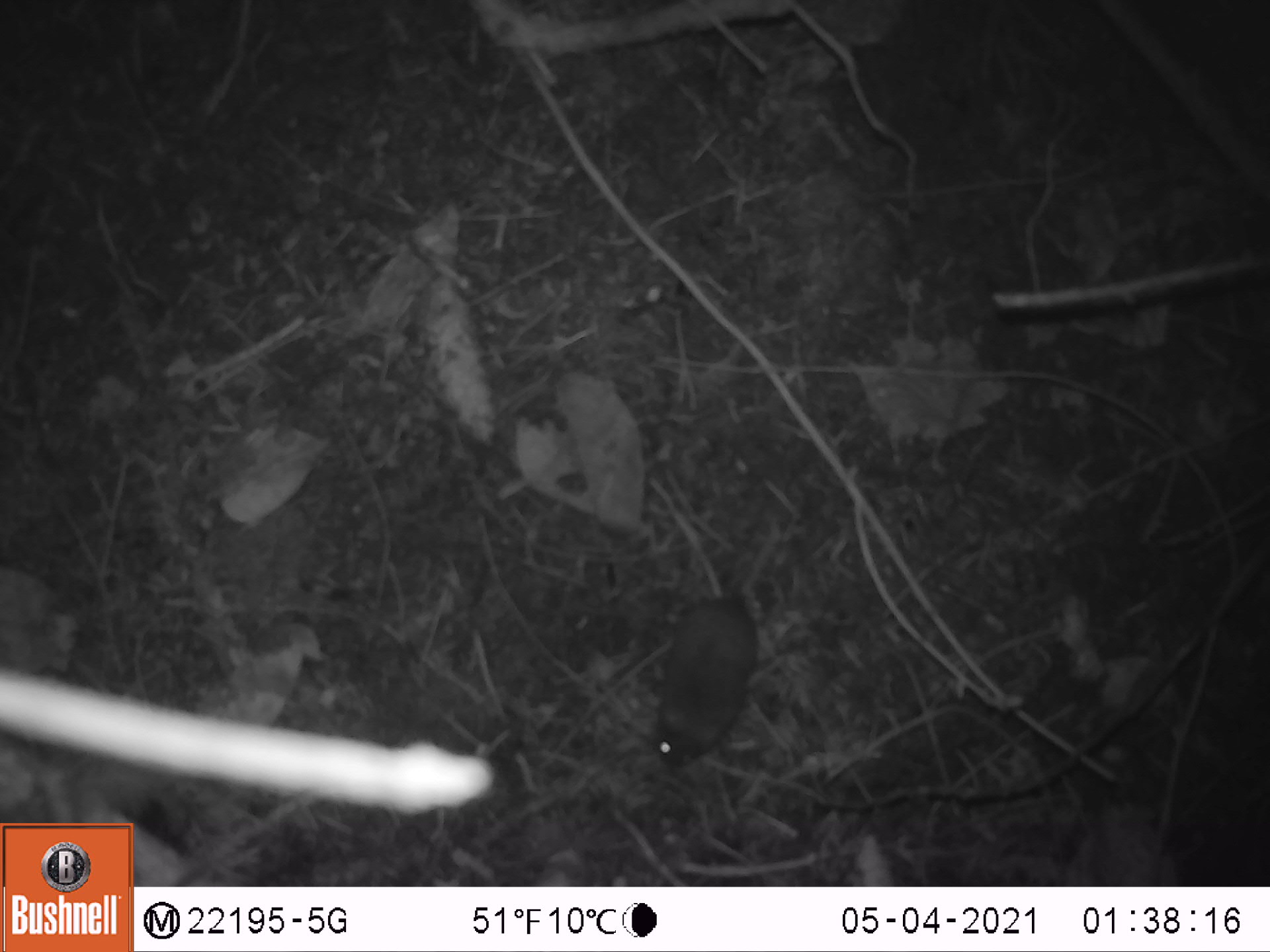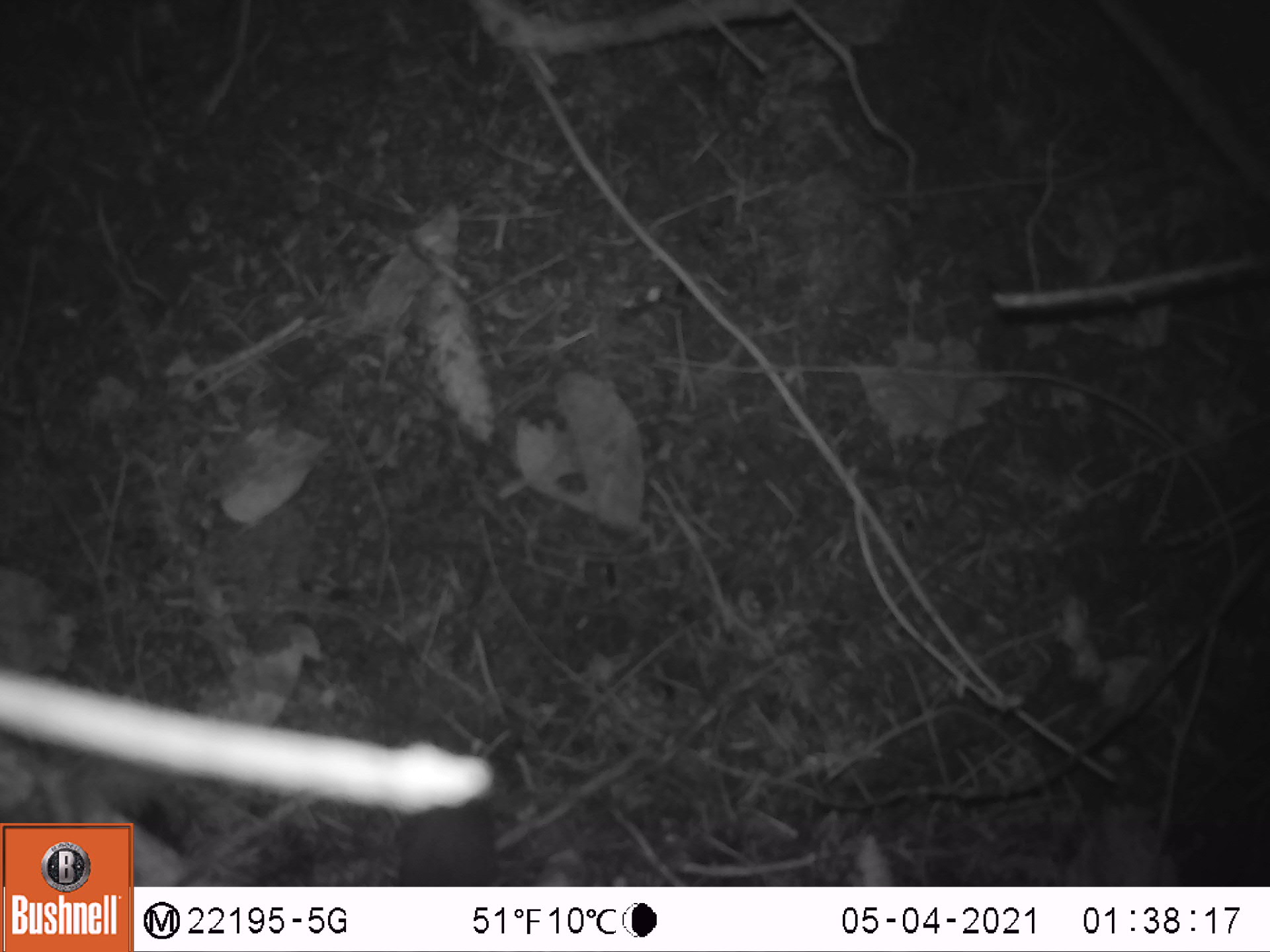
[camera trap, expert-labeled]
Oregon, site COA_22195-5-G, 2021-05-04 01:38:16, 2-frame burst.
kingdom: Animalia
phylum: Chordata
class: Mammalia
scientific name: Mammalia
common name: small mammal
Small mammal (Mammalia).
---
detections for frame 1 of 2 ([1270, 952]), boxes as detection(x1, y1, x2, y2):
small mammal: detection(619, 441, 859, 800)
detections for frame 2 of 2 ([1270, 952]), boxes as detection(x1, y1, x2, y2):
small mammal: detection(363, 699, 573, 883)